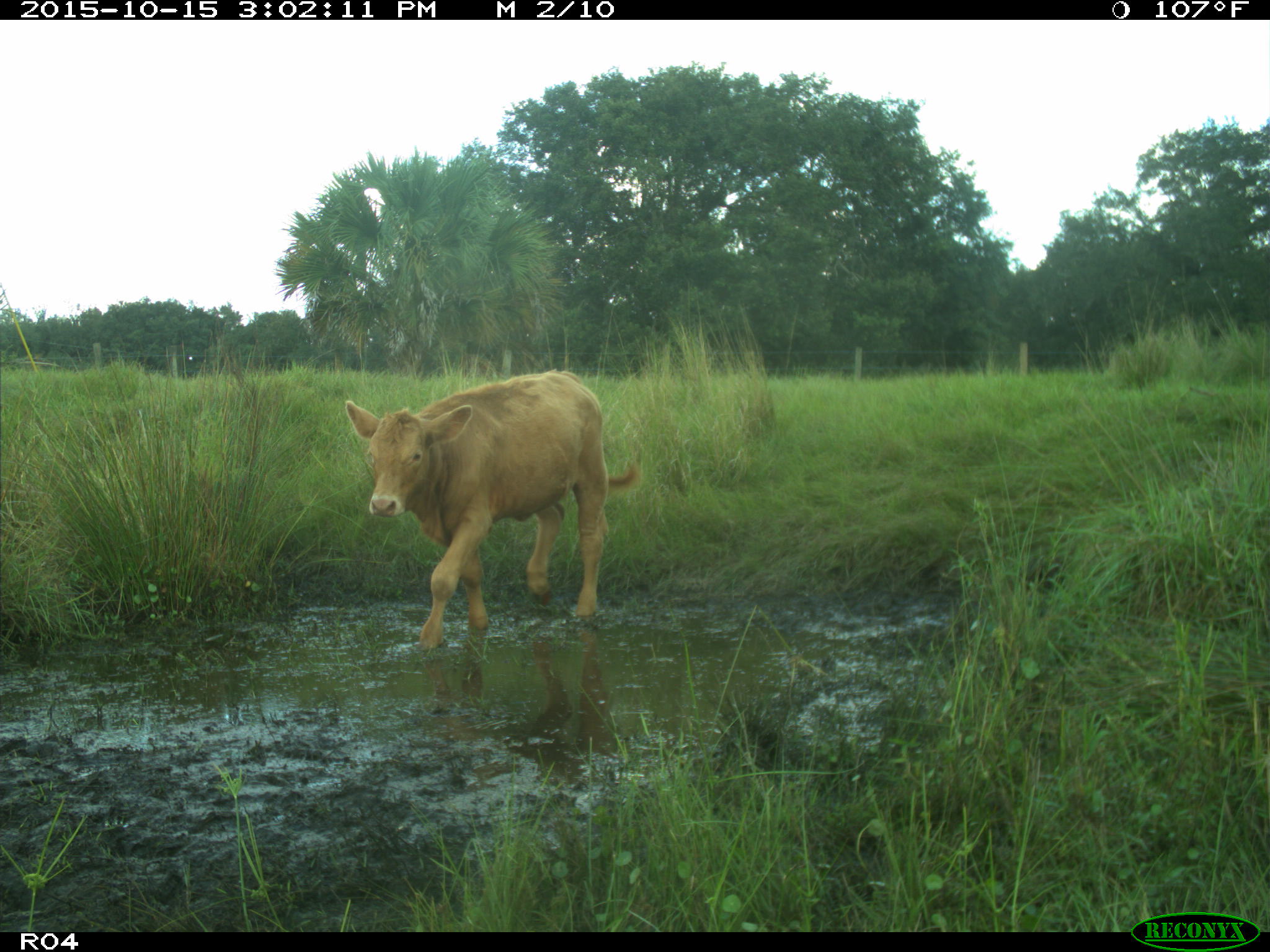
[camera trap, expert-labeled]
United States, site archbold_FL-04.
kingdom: Animalia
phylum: Chordata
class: Mammalia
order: Artiodactyla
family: Bovidae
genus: Bos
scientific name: Bos taurus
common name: domestic cow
Bos taurus (domestic cow).